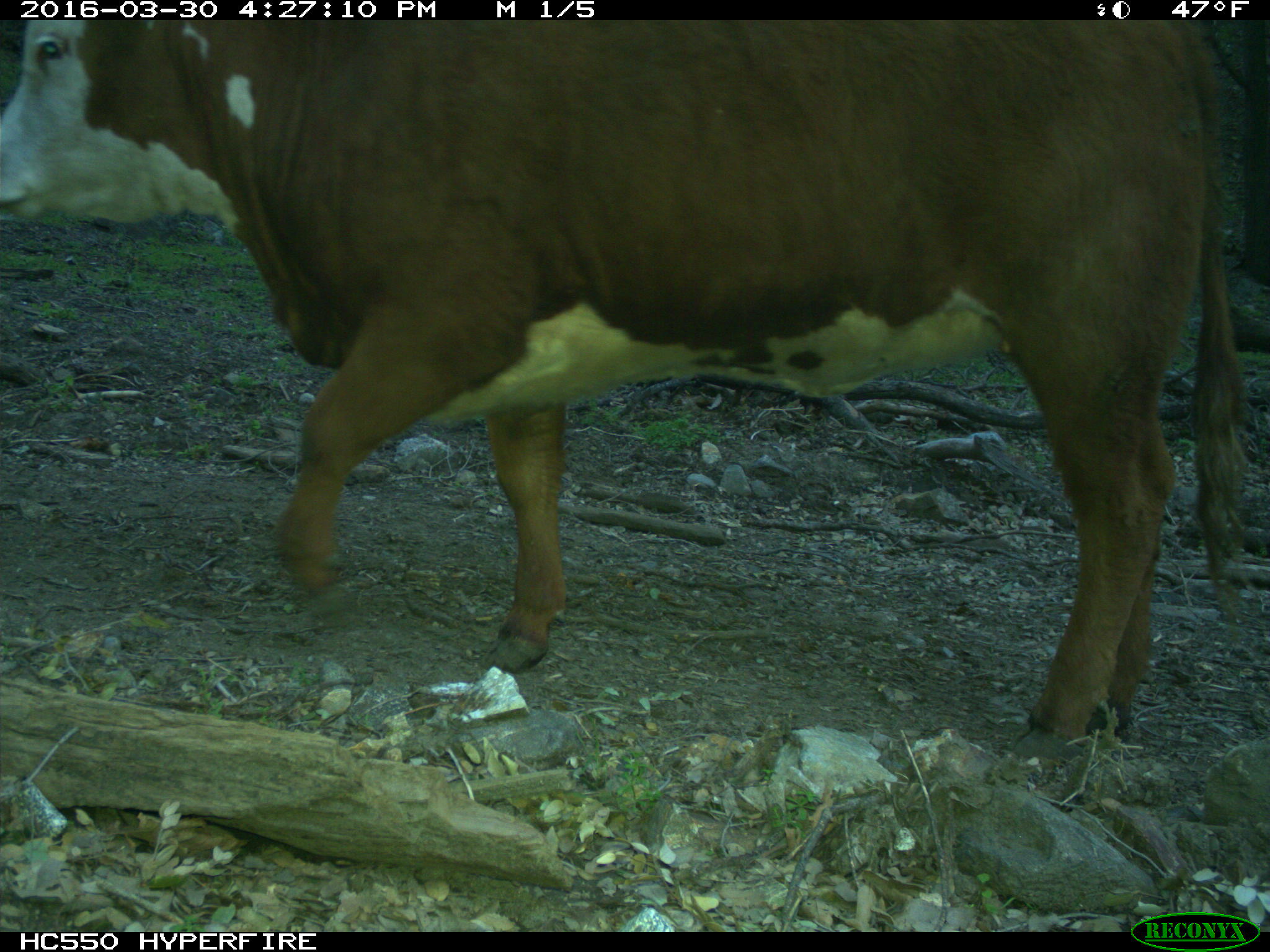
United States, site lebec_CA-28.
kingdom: Animalia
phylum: Chordata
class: Mammalia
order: Artiodactyla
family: Bovidae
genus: Bos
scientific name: Bos taurus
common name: domestic cow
Bos taurus (domestic cow).